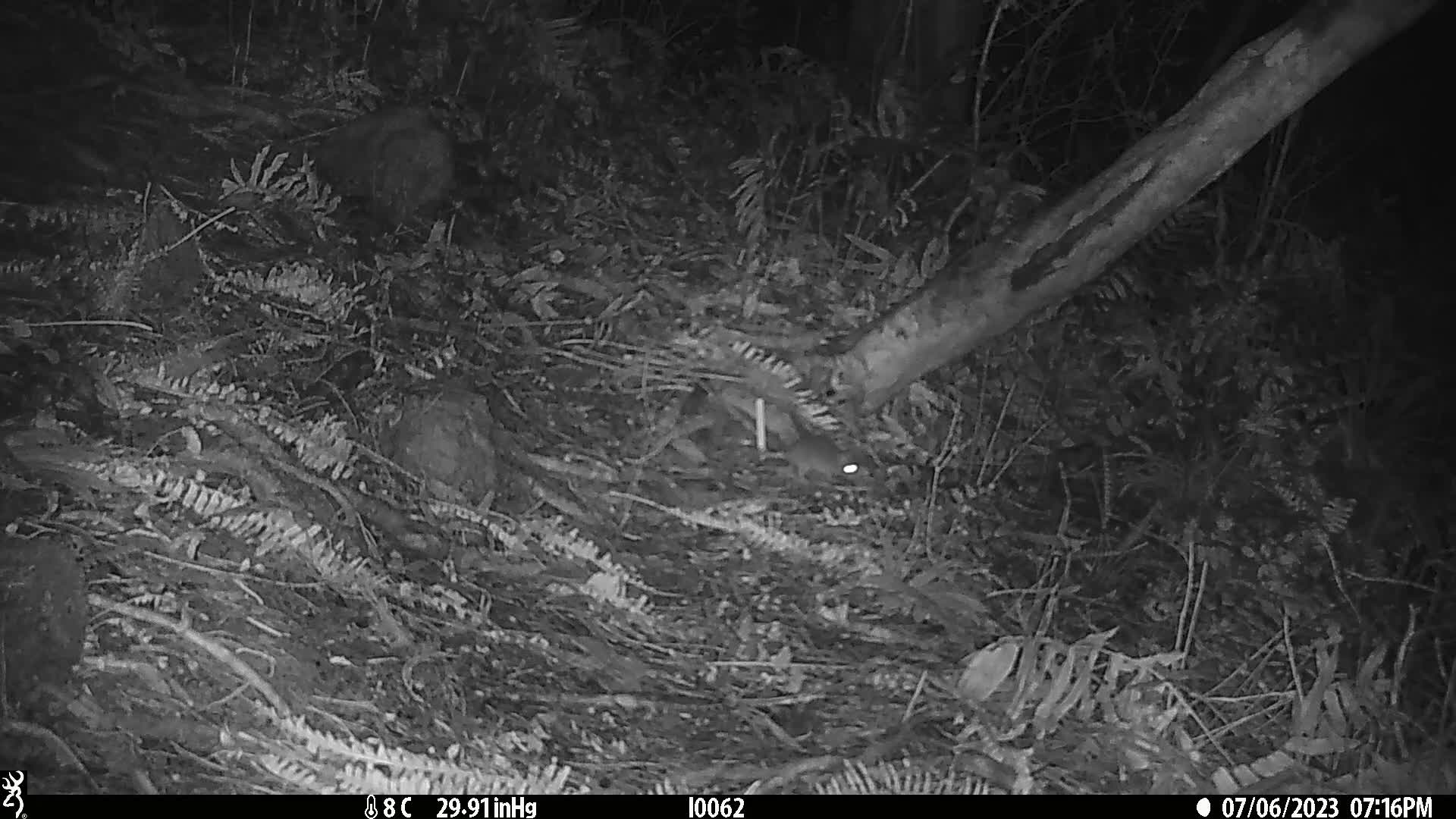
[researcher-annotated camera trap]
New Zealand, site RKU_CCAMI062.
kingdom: Animalia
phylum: Chordata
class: Mammalia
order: Rodentia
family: Muridae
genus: Rattus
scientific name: Rattus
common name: rat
Rat (Rattus).